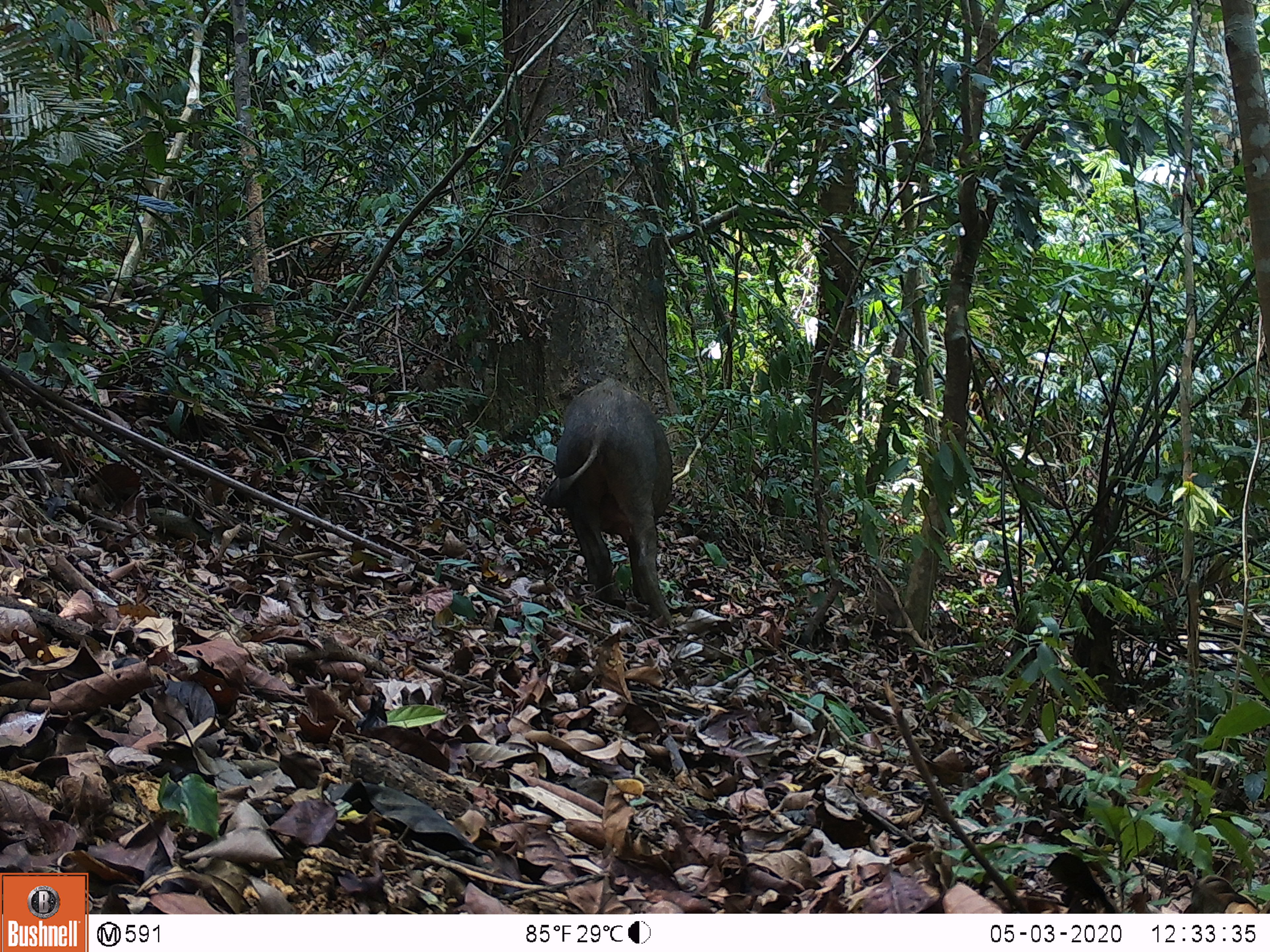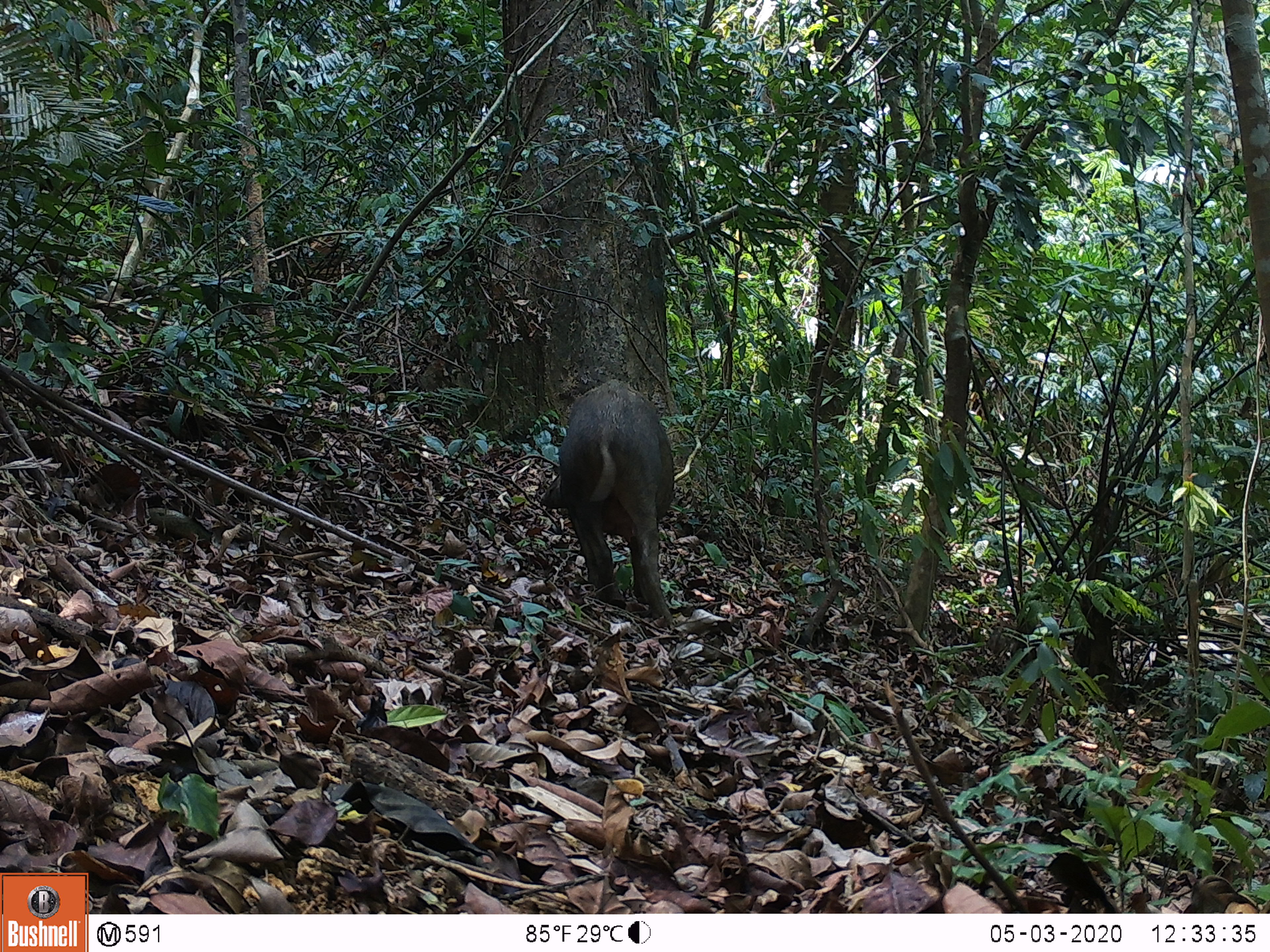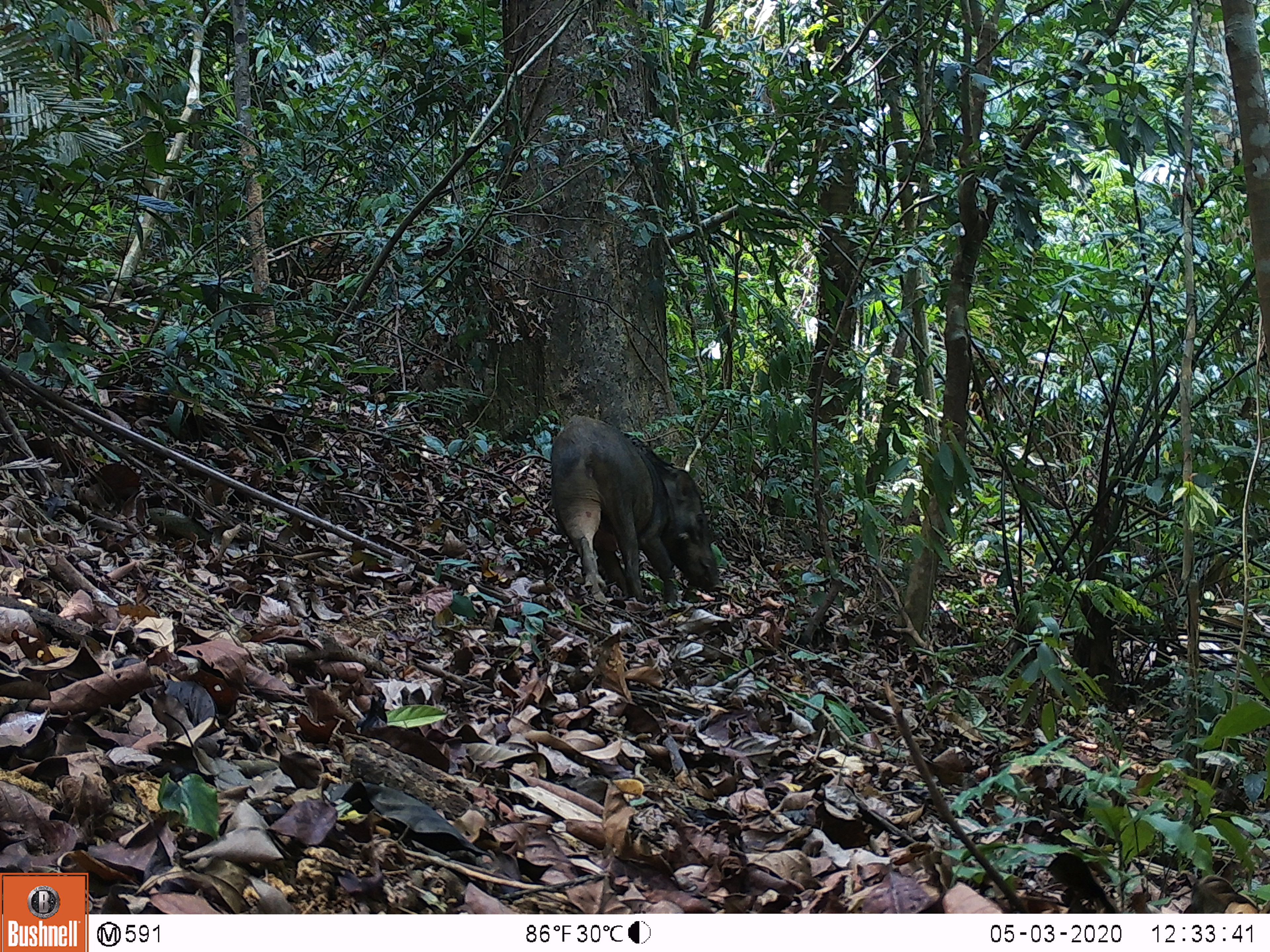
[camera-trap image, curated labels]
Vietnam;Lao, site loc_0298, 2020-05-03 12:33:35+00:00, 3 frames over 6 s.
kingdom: Animalia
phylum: Chordata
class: Mammalia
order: Artiodactyla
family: Suidae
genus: Sus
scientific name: Sus scrofa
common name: eurasian wild pig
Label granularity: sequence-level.